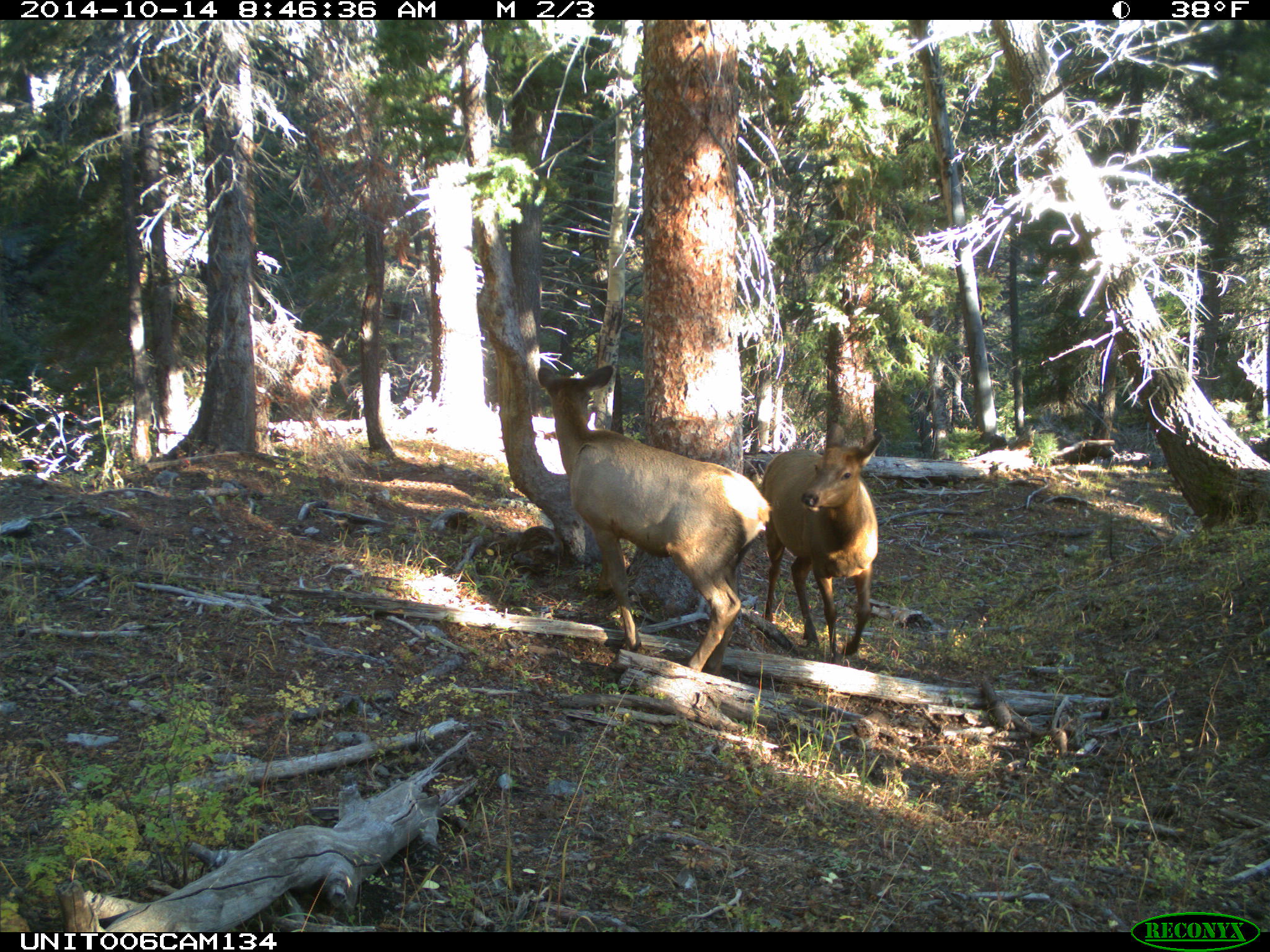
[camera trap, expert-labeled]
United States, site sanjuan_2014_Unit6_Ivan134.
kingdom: Animalia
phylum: Chordata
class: Mammalia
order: Artiodactyla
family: Cervidae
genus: Cervus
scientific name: Cervus elaphus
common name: red deer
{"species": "Cervus elaphus (red deer)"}